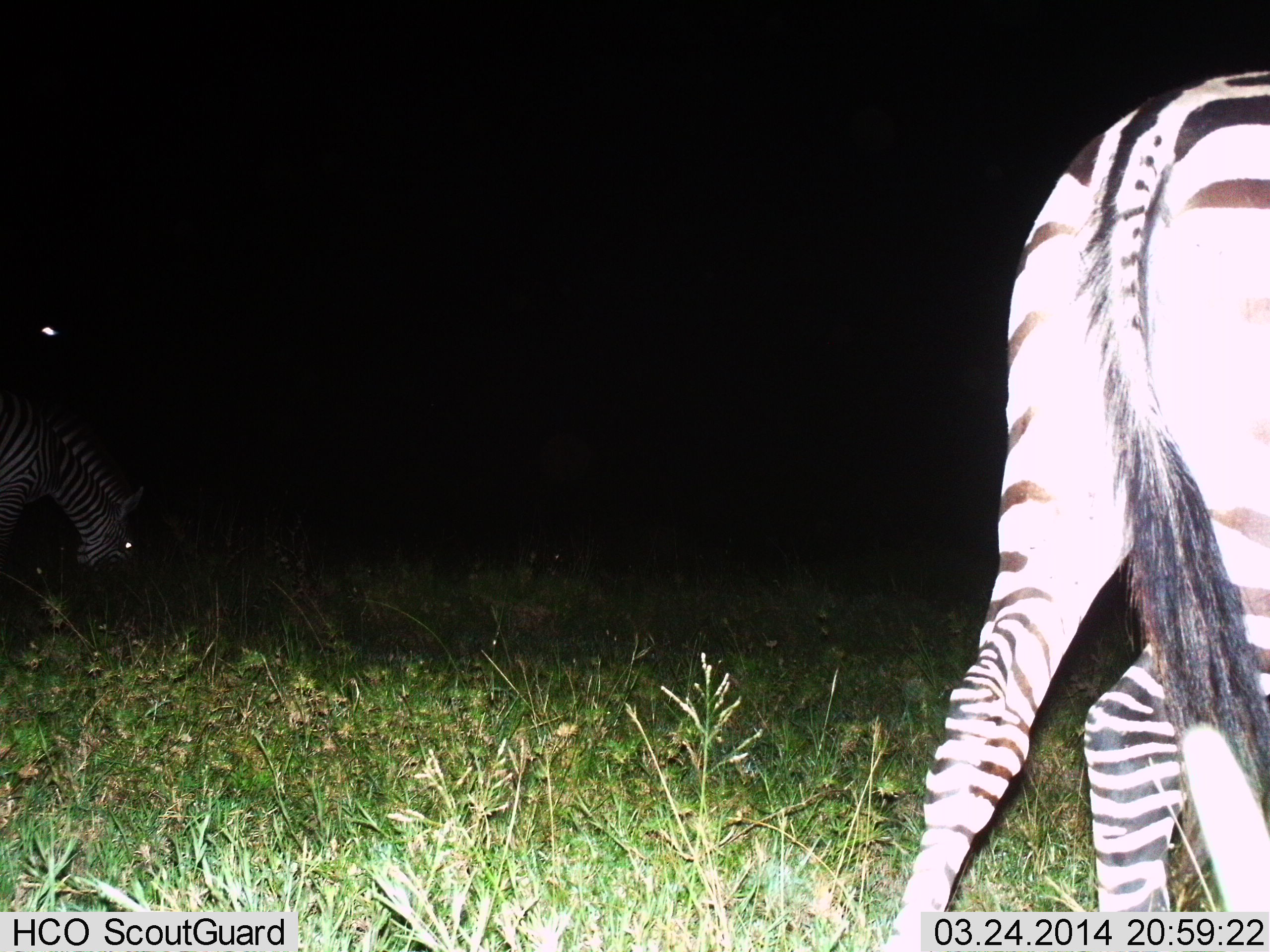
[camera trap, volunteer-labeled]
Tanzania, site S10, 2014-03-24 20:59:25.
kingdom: Animalia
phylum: Chordata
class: Mammalia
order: Perissodactyla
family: Equidae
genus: Equus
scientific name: Equus quagga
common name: plains zebra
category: zebra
Zebra (plains zebra) (Equus quagga), count 2. Behavior (volunteer vote fractions): standing 42%, resting 0%, moving 25%, interacting 0%. Young present (vote fraction): 0%. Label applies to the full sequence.